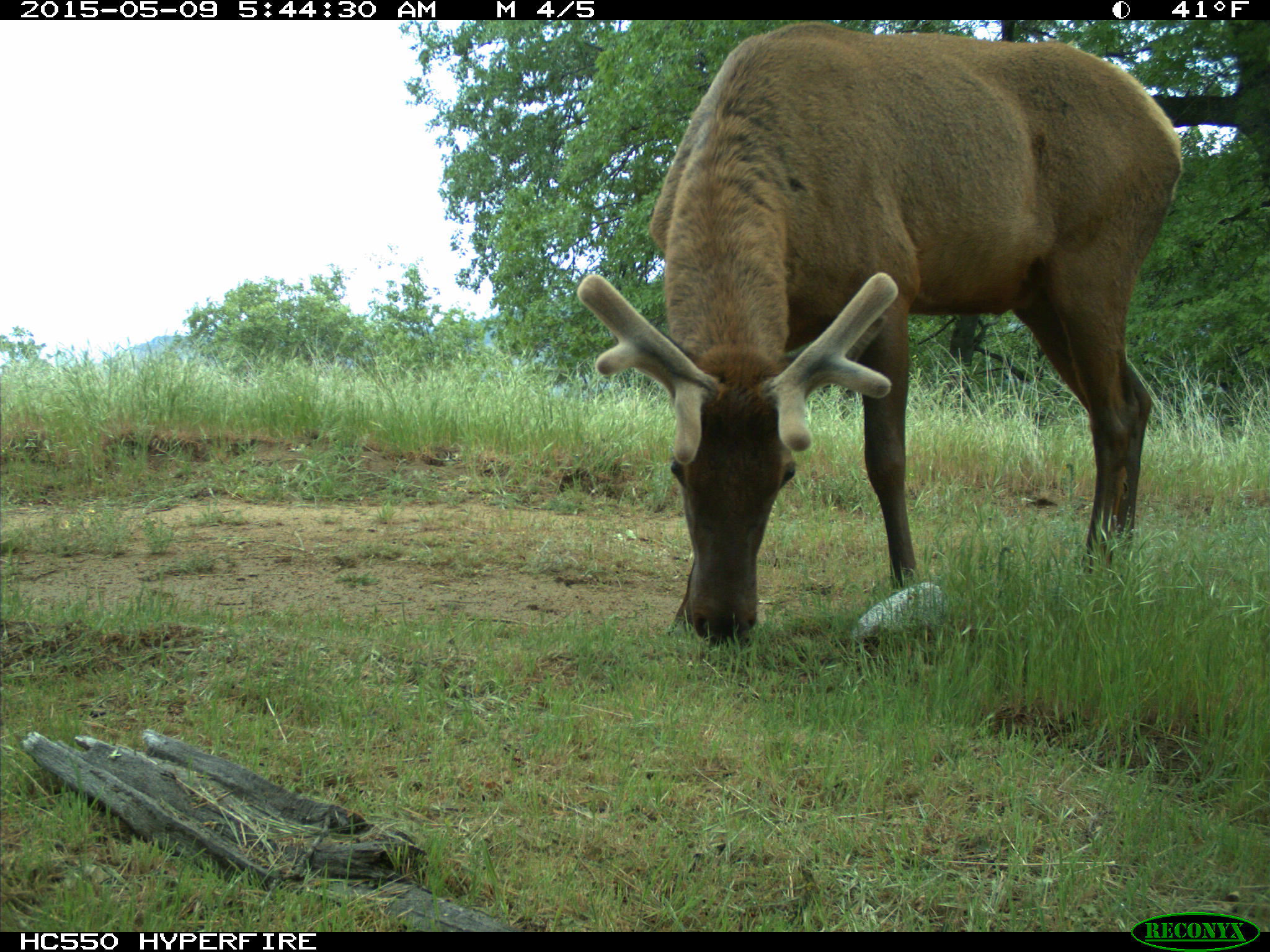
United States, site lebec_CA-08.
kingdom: Animalia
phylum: Chordata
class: Mammalia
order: Artiodactyla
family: Cervidae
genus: Cervus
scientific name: Cervus canadensis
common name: elk